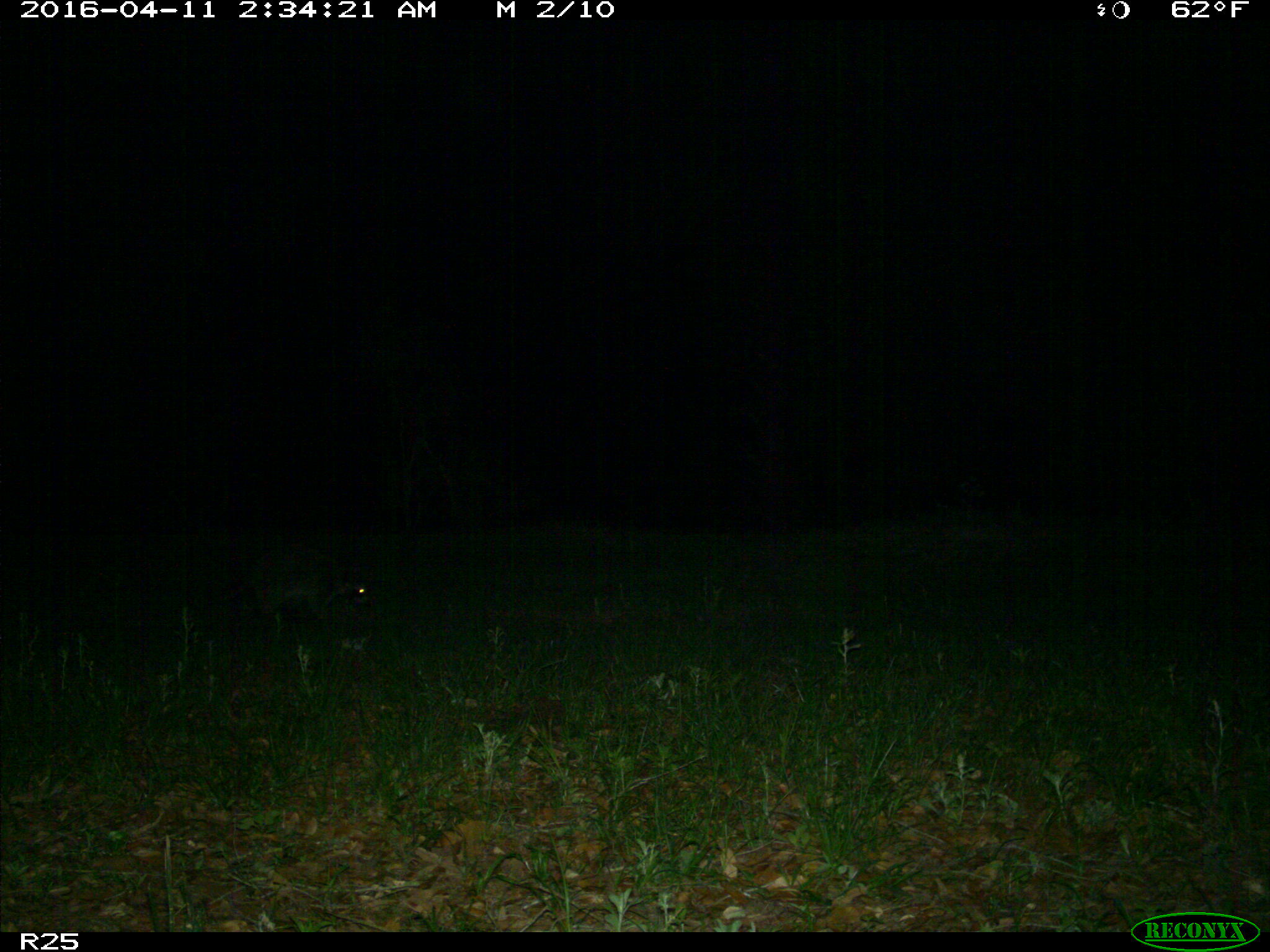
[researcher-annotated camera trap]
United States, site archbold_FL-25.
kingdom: Animalia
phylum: Chordata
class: Mammalia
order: Carnivora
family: Procyonidae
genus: Procyon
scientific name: Procyon lotor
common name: common raccoon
Procyon lotor (common raccoon).